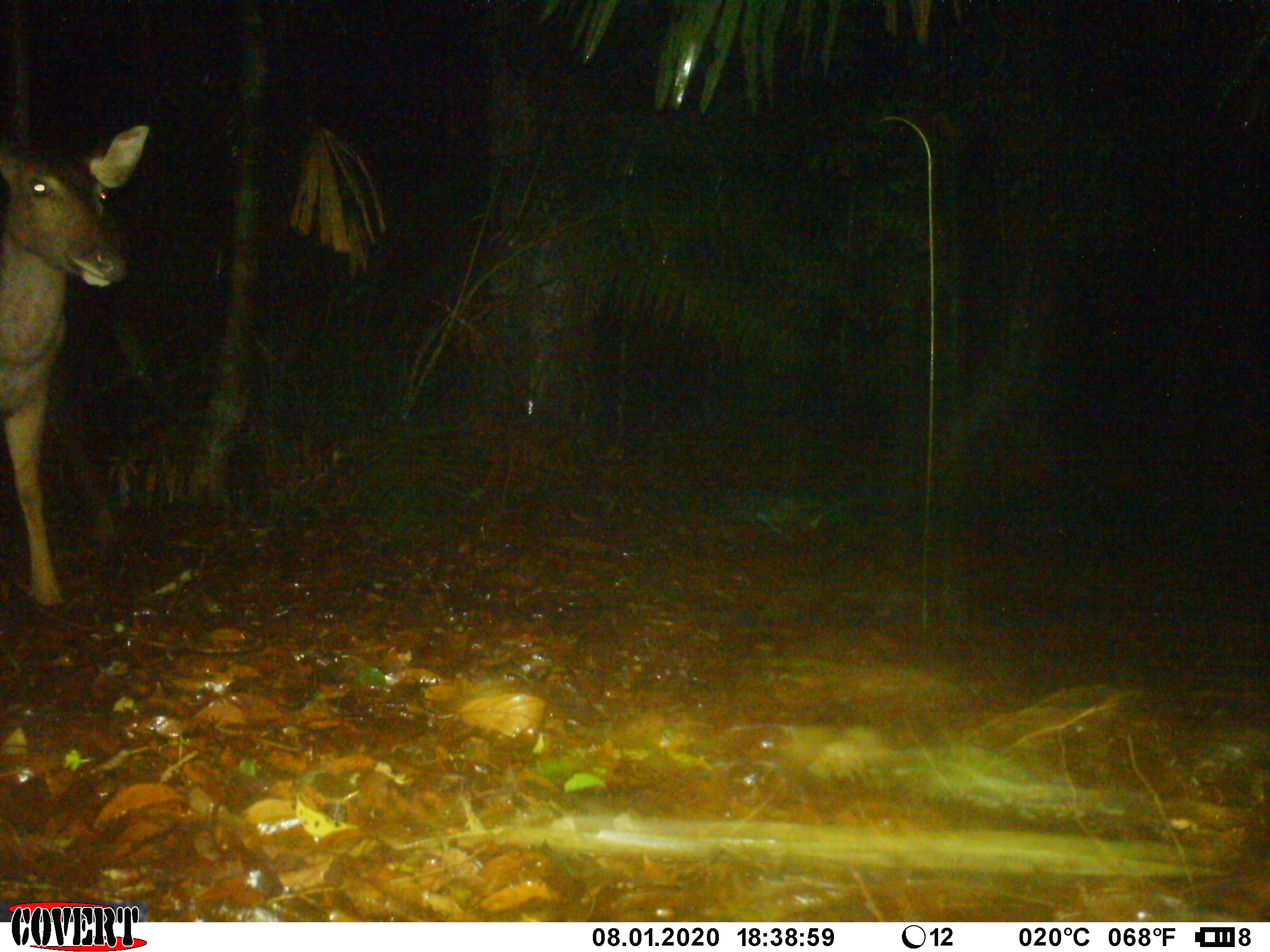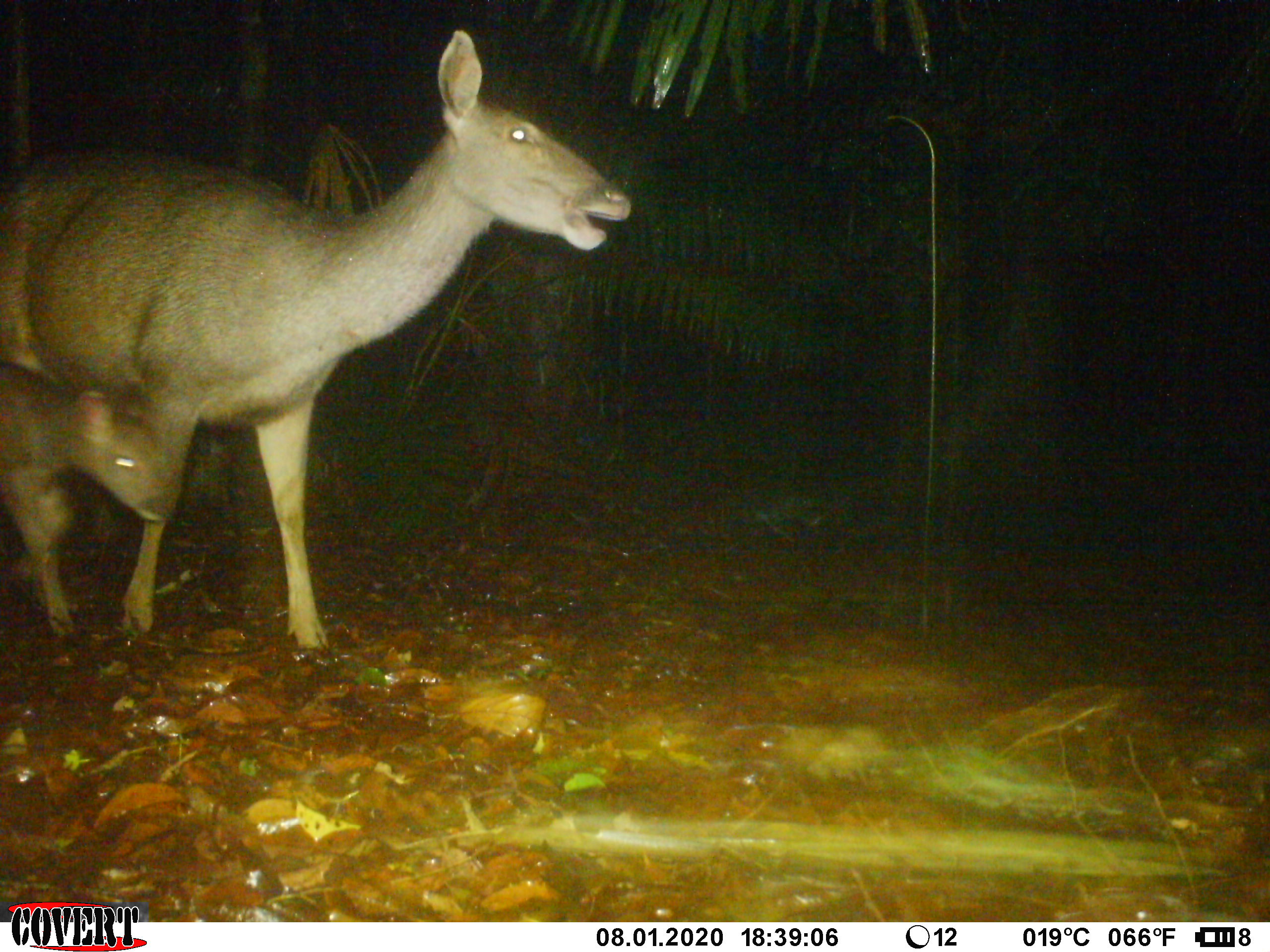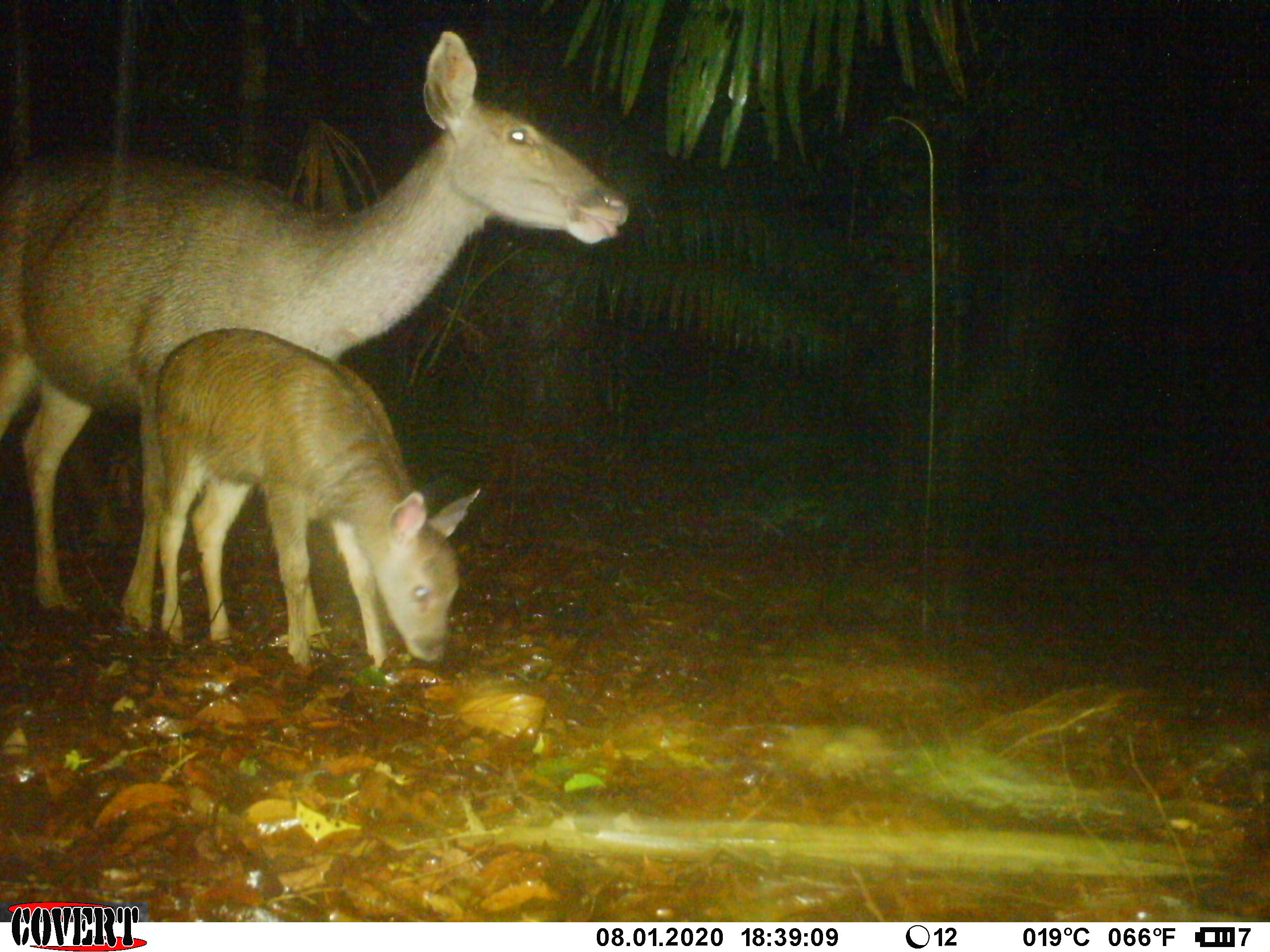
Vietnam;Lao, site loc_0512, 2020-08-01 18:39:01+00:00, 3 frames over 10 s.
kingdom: Animalia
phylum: Chordata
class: Mammalia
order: Artiodactyla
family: Cervidae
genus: Rusa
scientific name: Rusa unicolor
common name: sambar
Sambar (Rusa unicolor). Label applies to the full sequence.